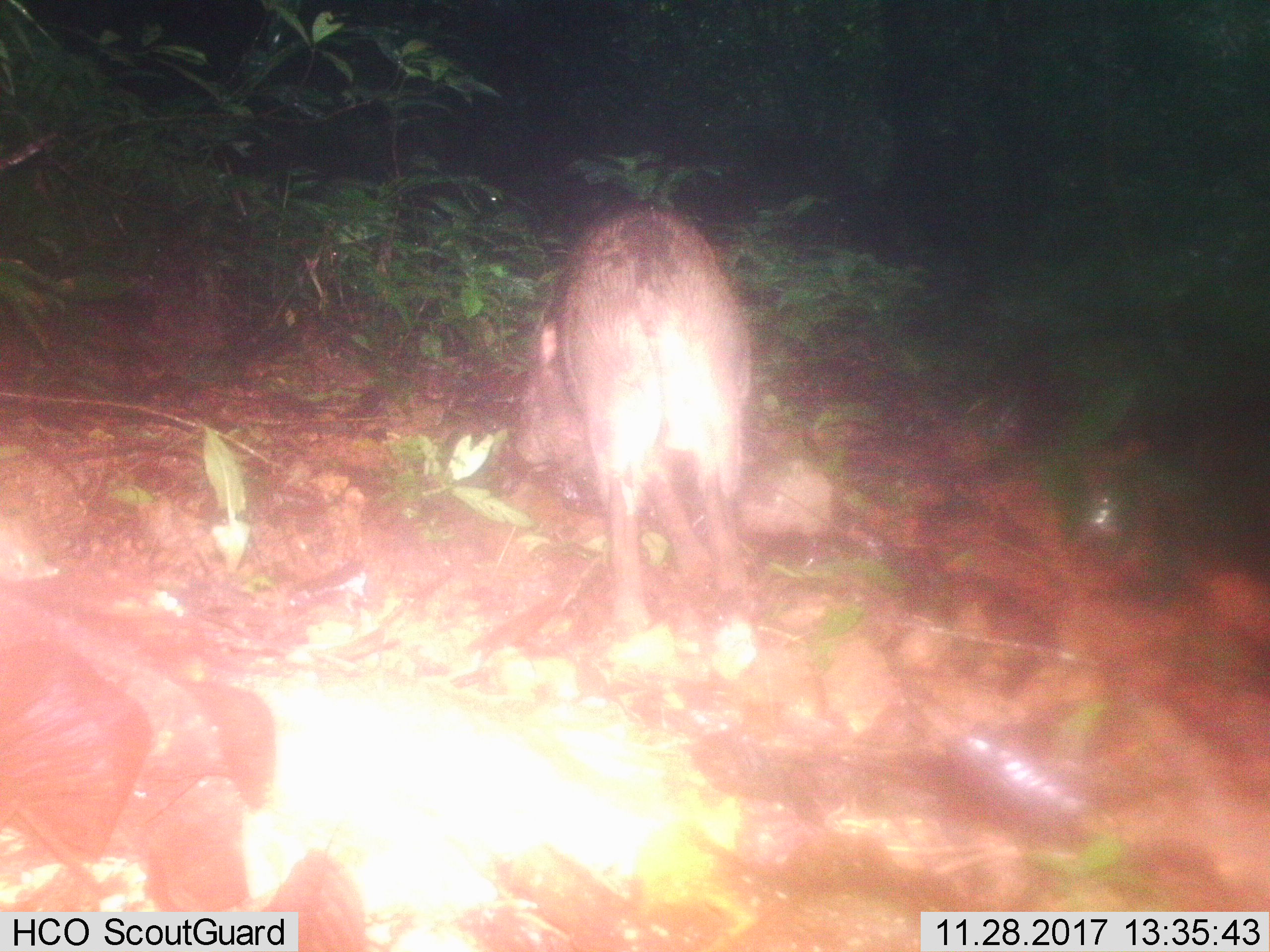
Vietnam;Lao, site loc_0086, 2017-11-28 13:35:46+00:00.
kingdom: Animalia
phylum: Chordata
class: Mammalia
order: Artiodactyla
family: Suidae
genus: Sus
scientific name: Sus scrofa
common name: eurasian wild pig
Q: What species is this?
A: Eurasian wild pig (Sus scrofa).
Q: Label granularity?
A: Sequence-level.